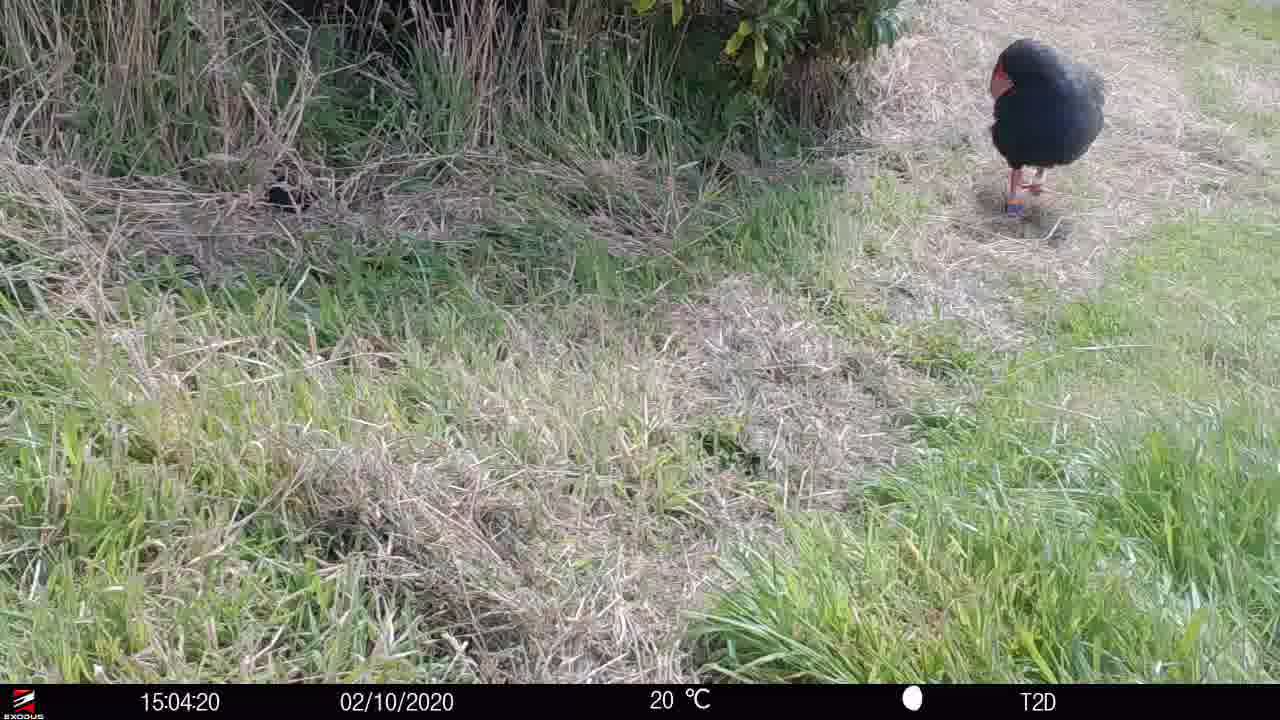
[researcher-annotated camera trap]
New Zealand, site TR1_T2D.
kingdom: Animalia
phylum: Chordata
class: Aves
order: Gruiformes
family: Rallidae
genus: Porphyrio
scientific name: Porphyrio mantelli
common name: takahe